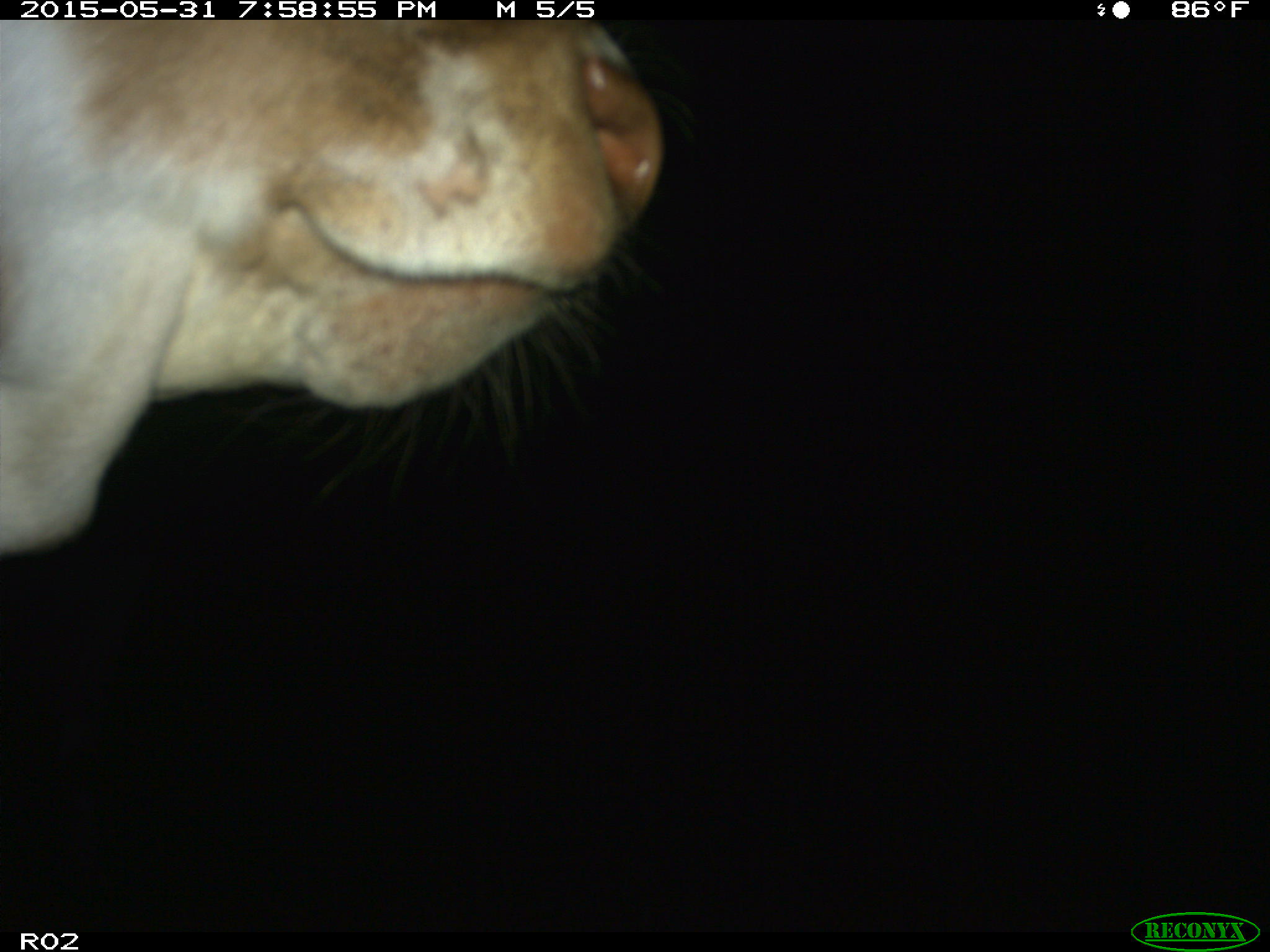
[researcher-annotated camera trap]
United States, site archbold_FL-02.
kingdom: Animalia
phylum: Chordata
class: Mammalia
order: Artiodactyla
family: Bovidae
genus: Bos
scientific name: Bos taurus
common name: domestic cow